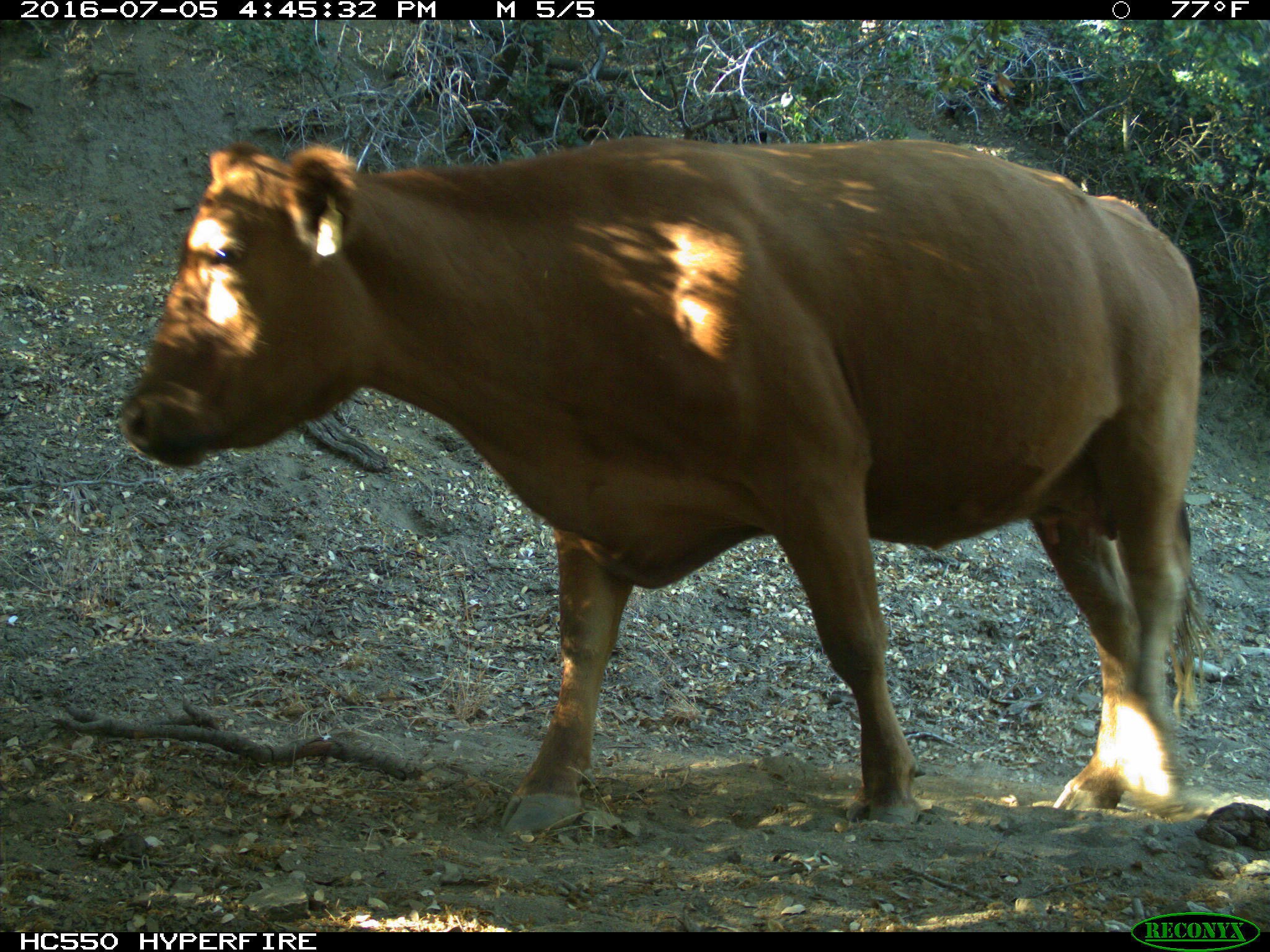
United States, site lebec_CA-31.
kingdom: Animalia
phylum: Chordata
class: Mammalia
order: Artiodactyla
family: Bovidae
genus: Bos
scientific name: Bos taurus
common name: domestic cow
Bos taurus (domestic cow).